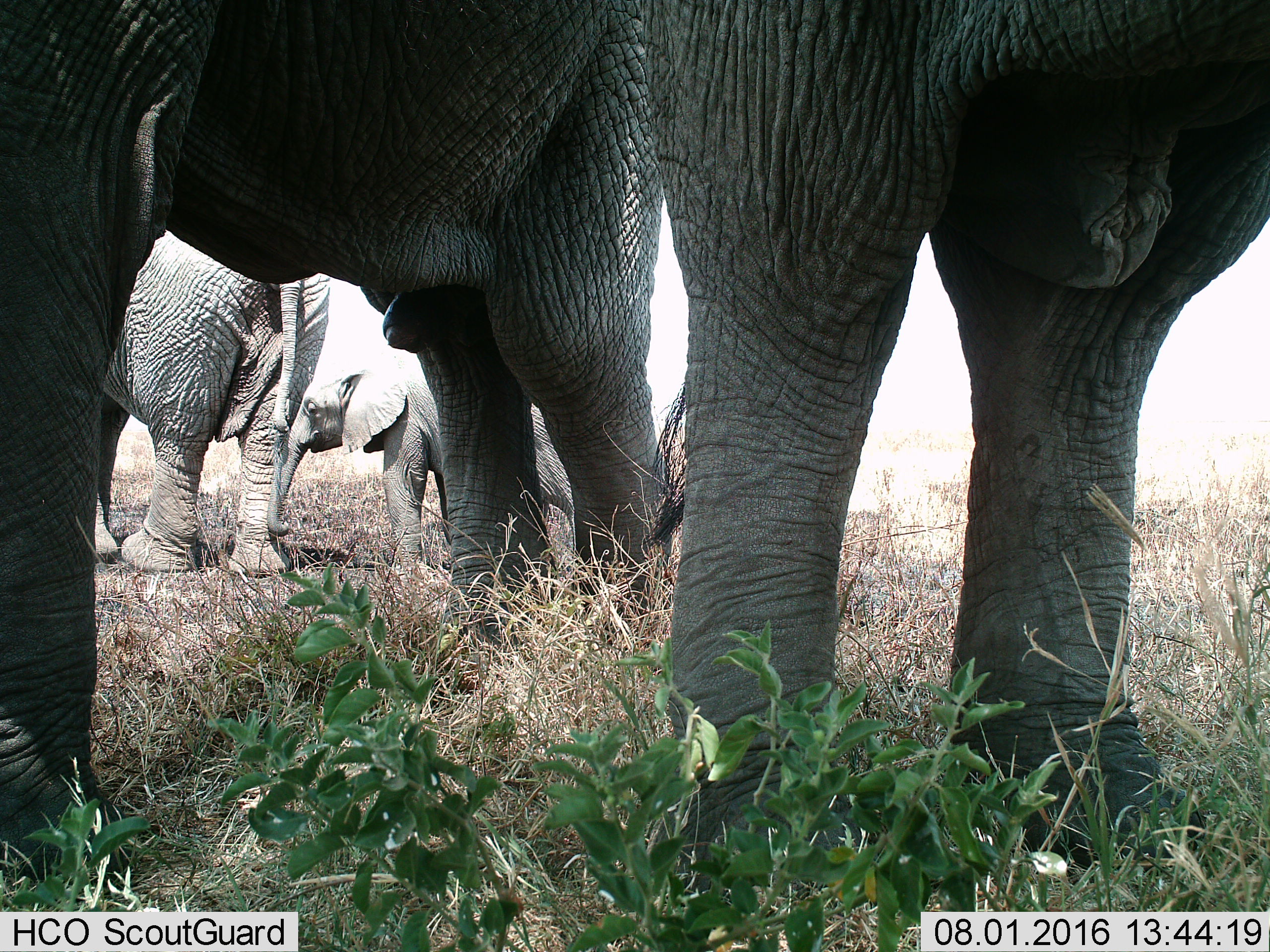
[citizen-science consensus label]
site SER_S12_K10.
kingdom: Animalia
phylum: Chordata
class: Mammalia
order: Proboscidea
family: Elephantidae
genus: Loxodonta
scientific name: Loxodonta africana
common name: african bush elephant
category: elephant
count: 4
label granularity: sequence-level